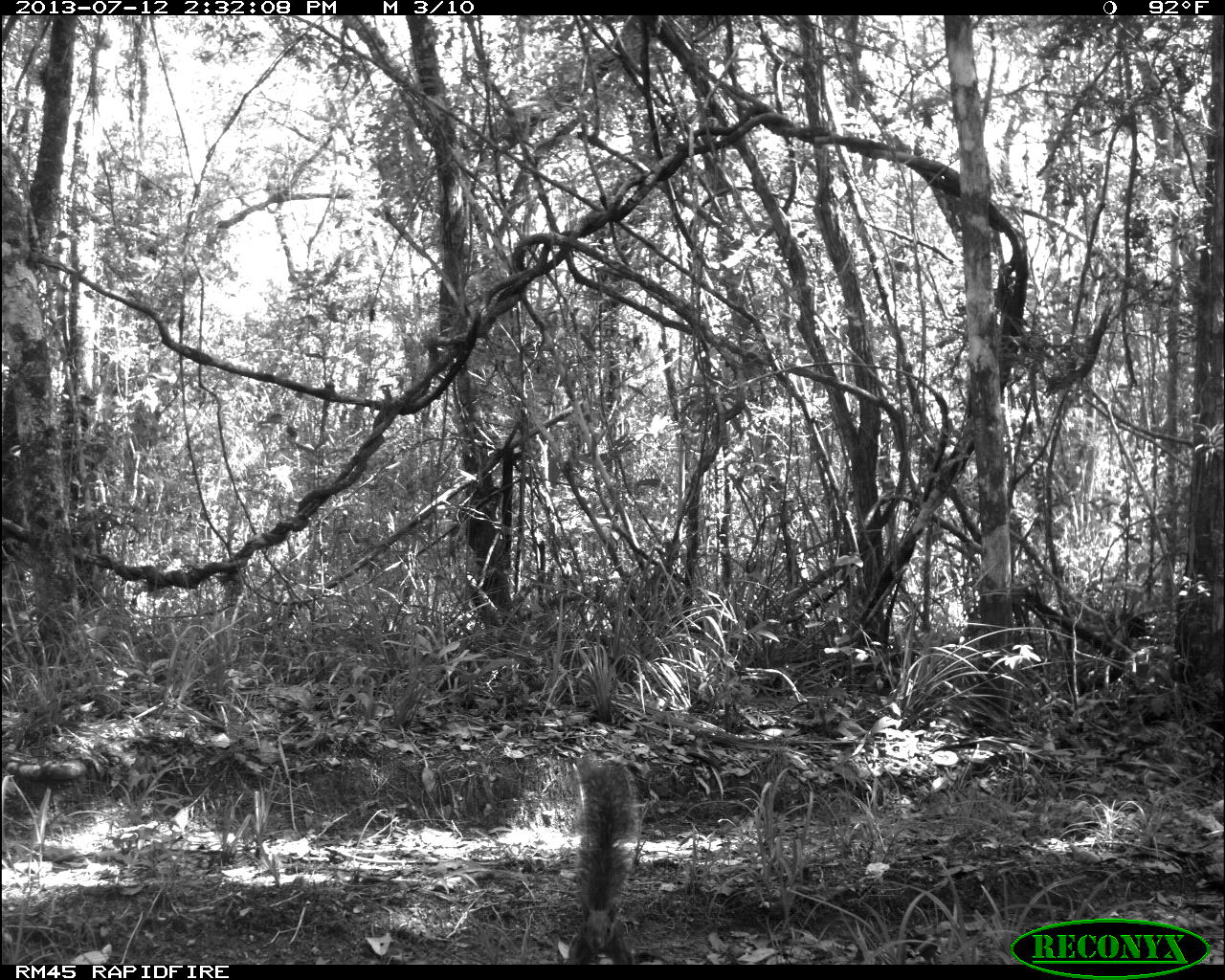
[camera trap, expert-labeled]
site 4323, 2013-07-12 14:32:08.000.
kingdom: Animalia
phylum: Chordata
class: Mammalia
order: Rodentia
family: Sciuridae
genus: Sciurus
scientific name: Sciurus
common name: squirrel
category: sciurus sp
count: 1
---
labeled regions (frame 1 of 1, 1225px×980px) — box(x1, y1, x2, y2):
sciurus sp: box(564, 754, 639, 964)